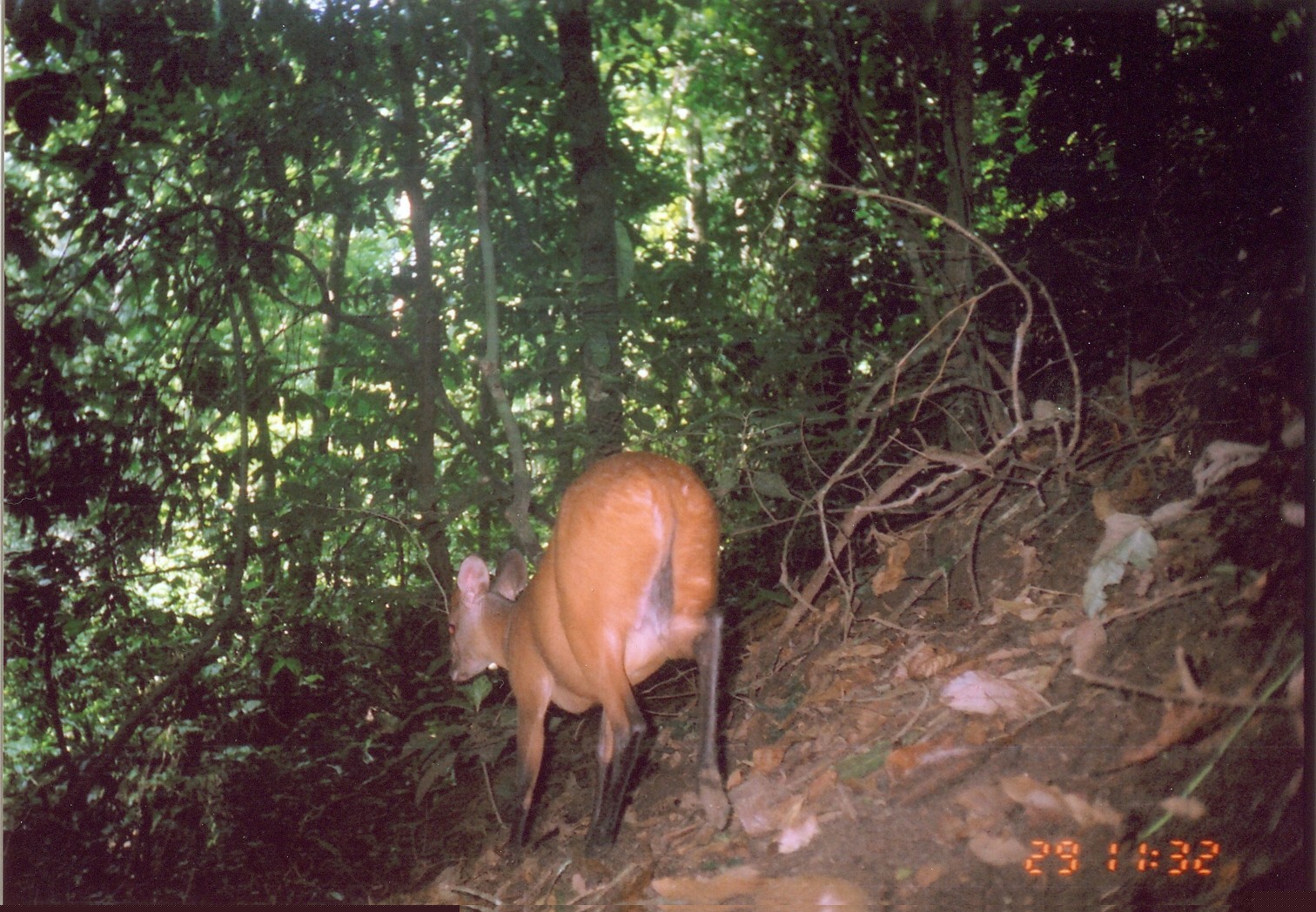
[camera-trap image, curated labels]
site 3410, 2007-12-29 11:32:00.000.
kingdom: Animalia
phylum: Chordata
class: Mammalia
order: Artiodactyla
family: Bovidae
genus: Cephalophus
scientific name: Cephalophus harveyi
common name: harvey's duiker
Cephalophus harveyi (harvey's duiker), count 1.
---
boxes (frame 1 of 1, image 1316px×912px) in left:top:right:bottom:
cephalophus harveyi: 444:449:730:861